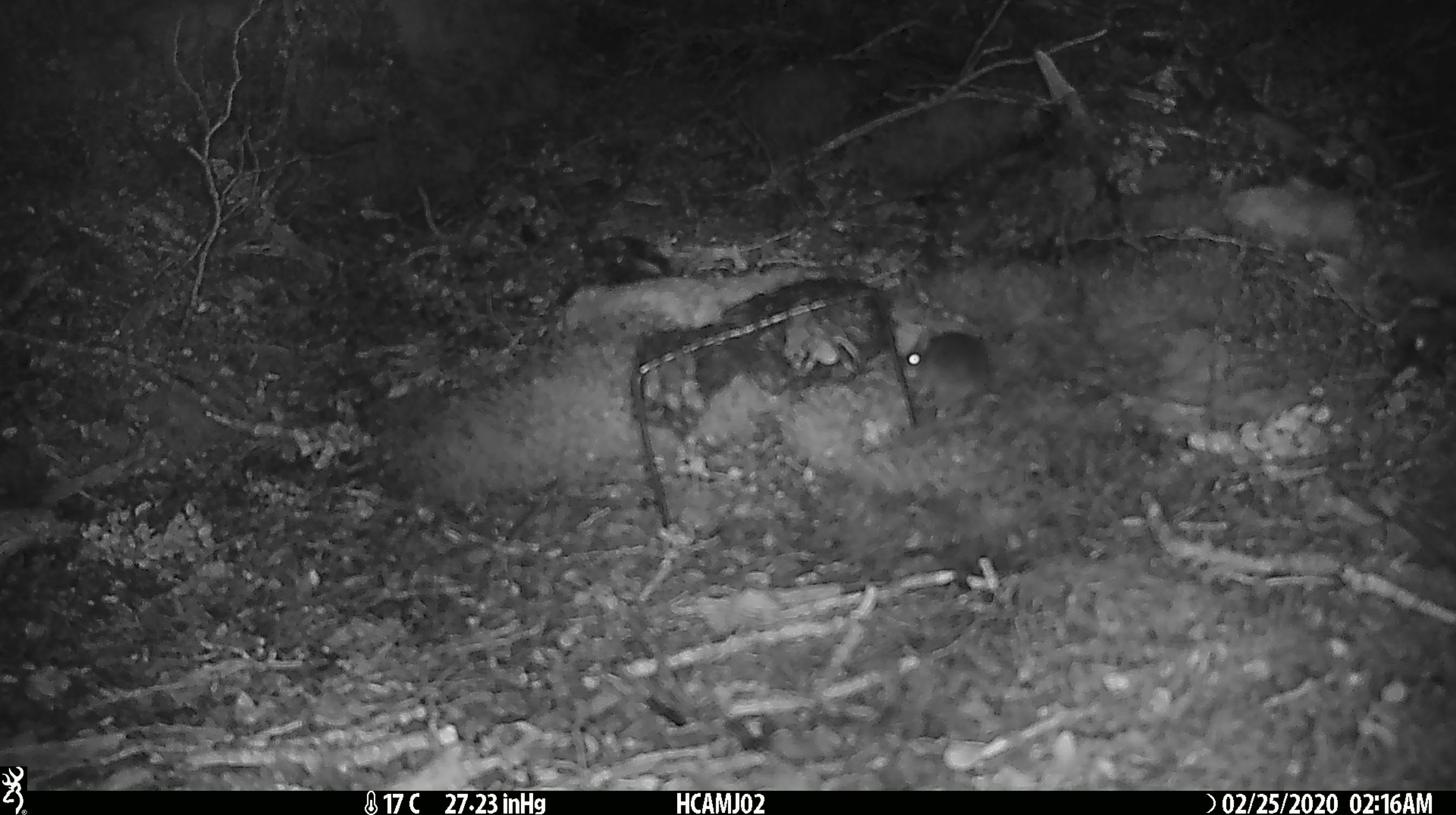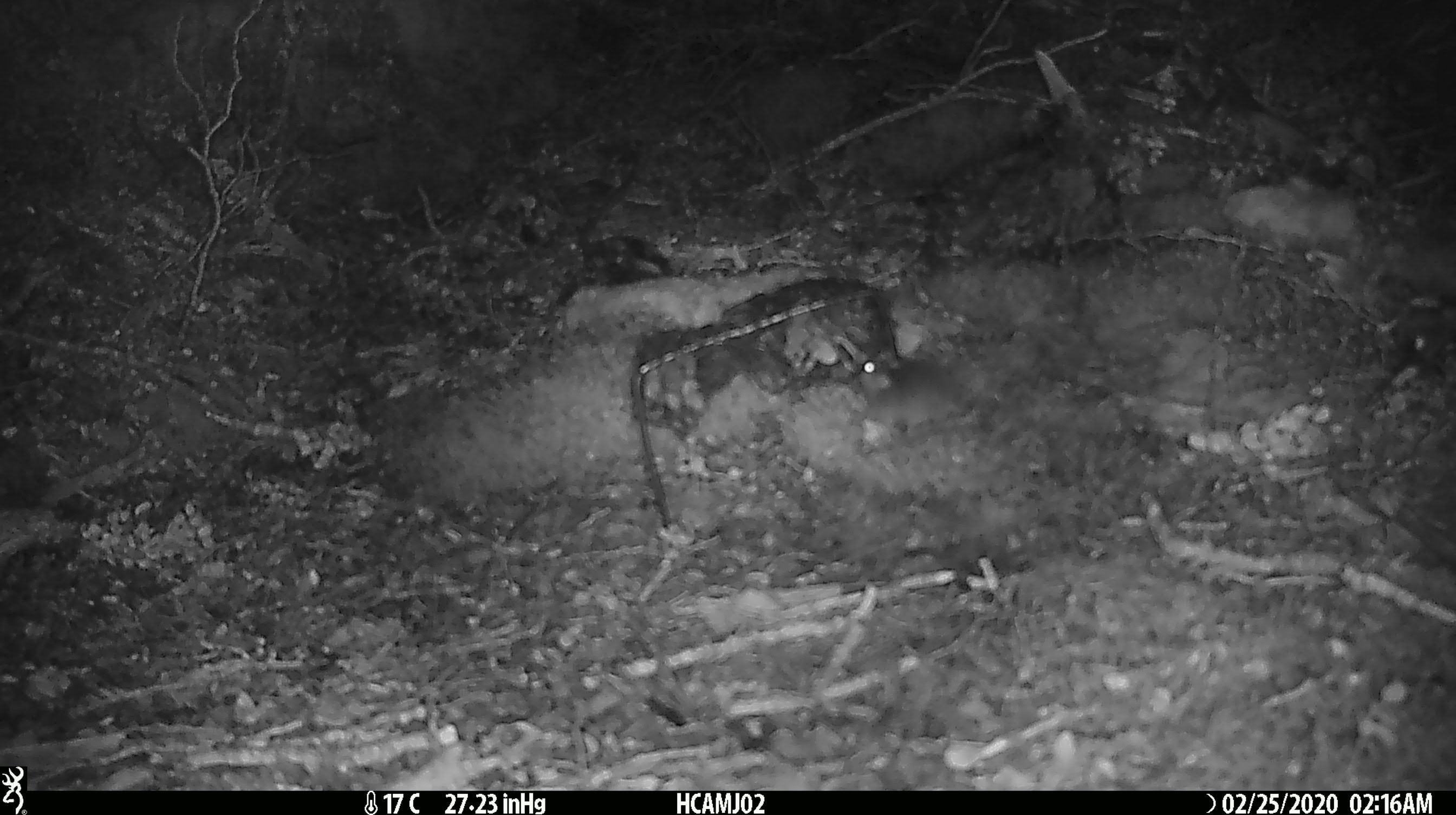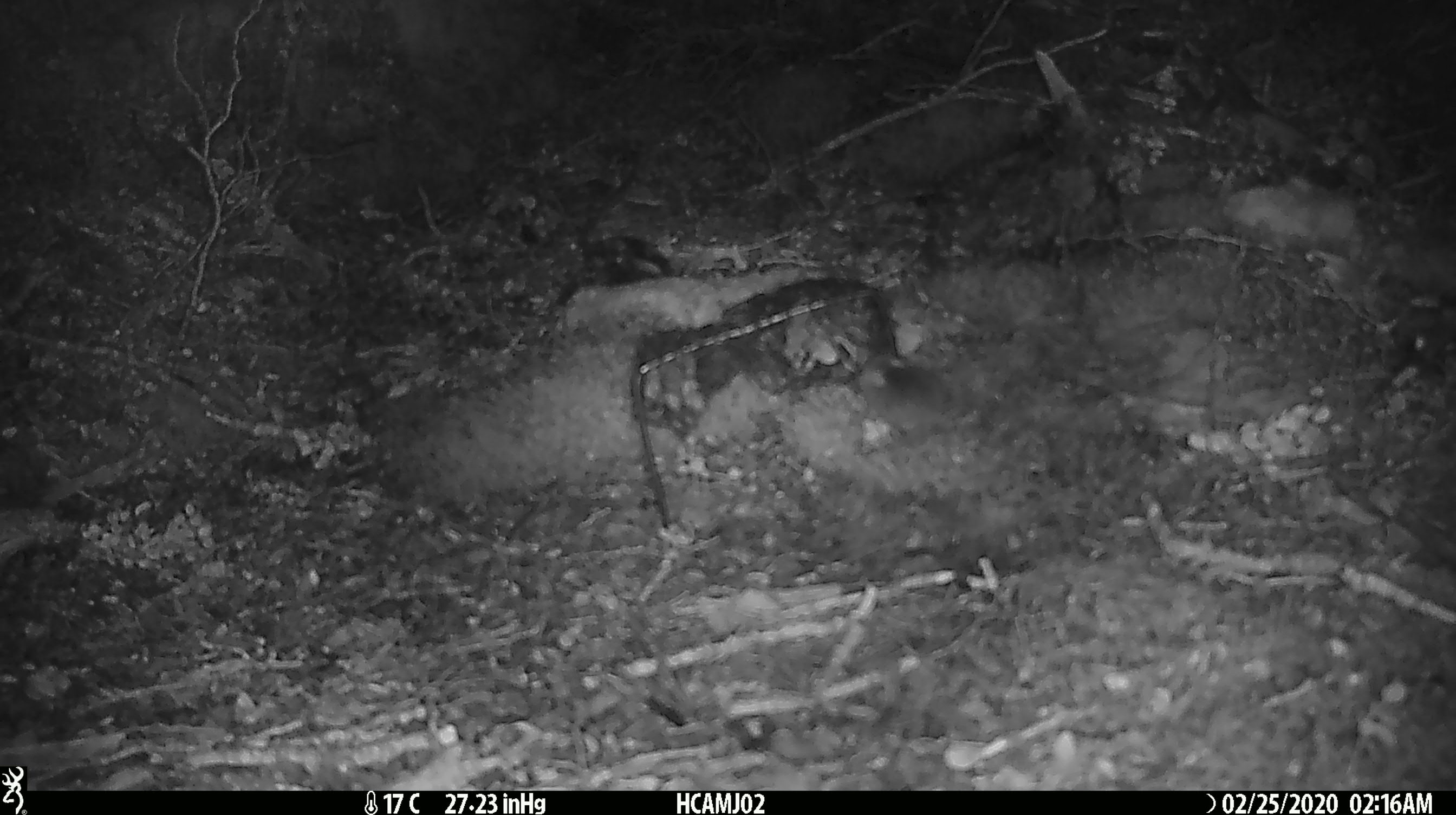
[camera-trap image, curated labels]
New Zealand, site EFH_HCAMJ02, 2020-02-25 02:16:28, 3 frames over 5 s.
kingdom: Animalia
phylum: Chordata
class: Mammalia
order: Rodentia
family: Muridae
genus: Mus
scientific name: Mus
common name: mouse